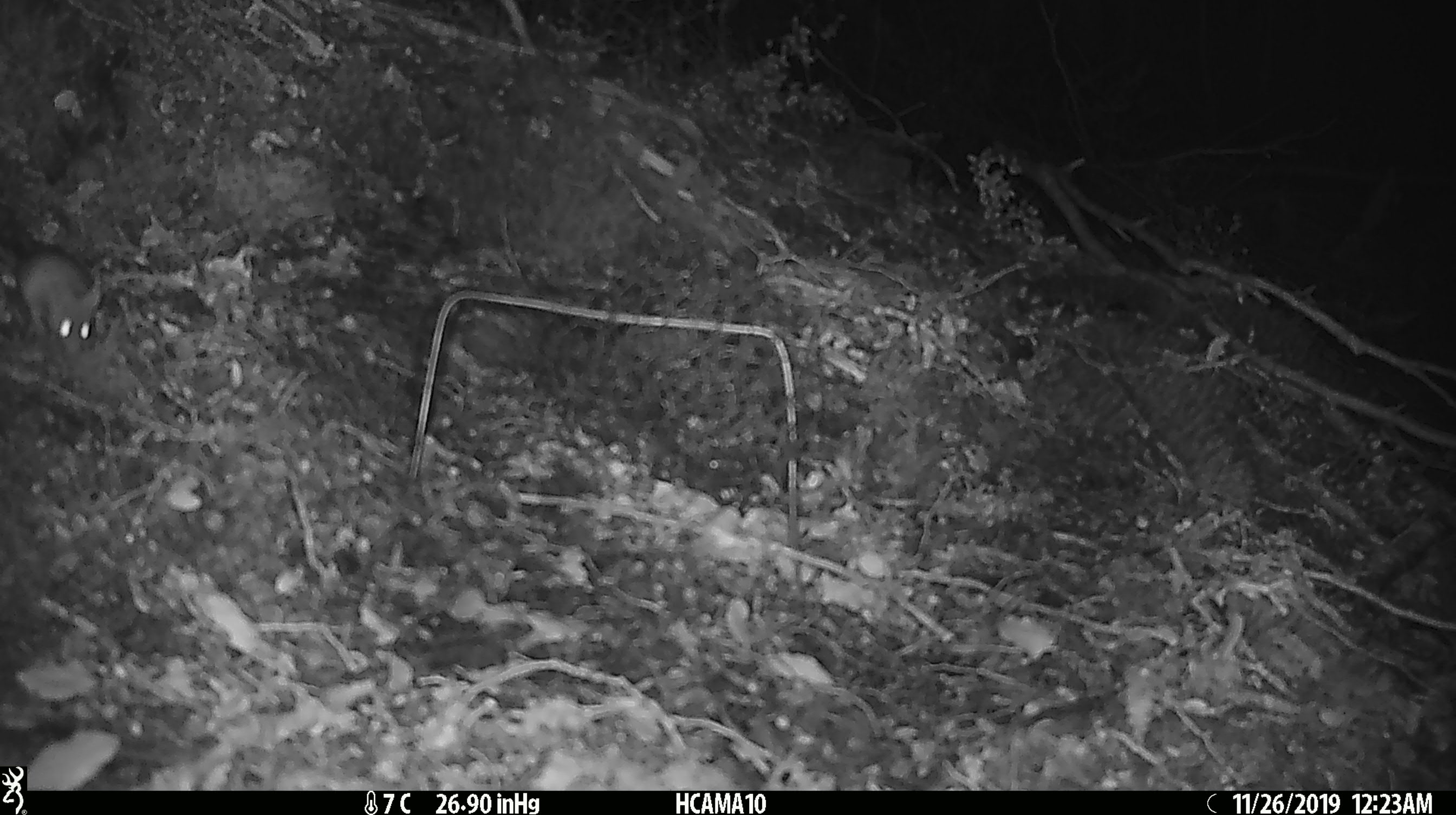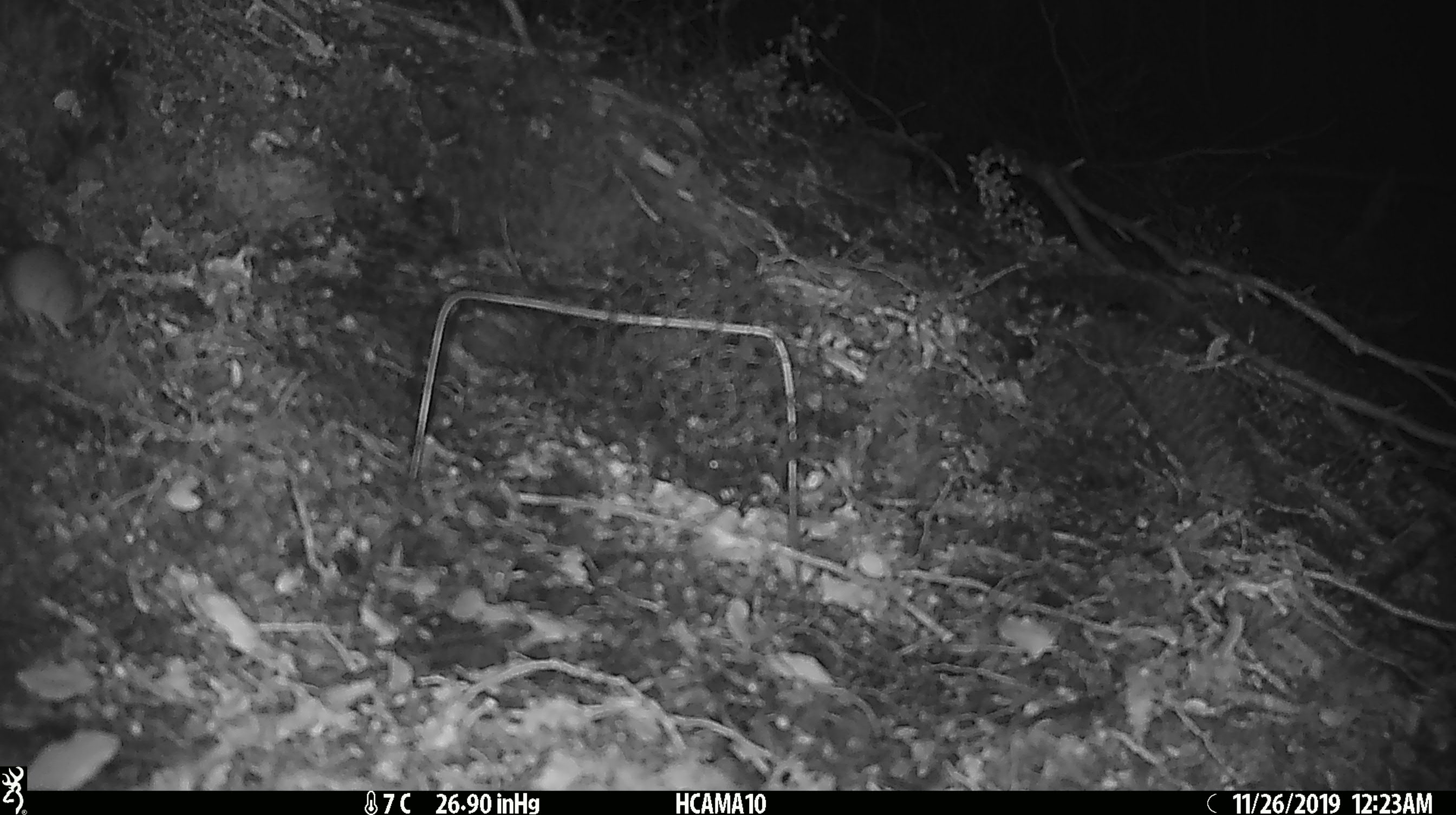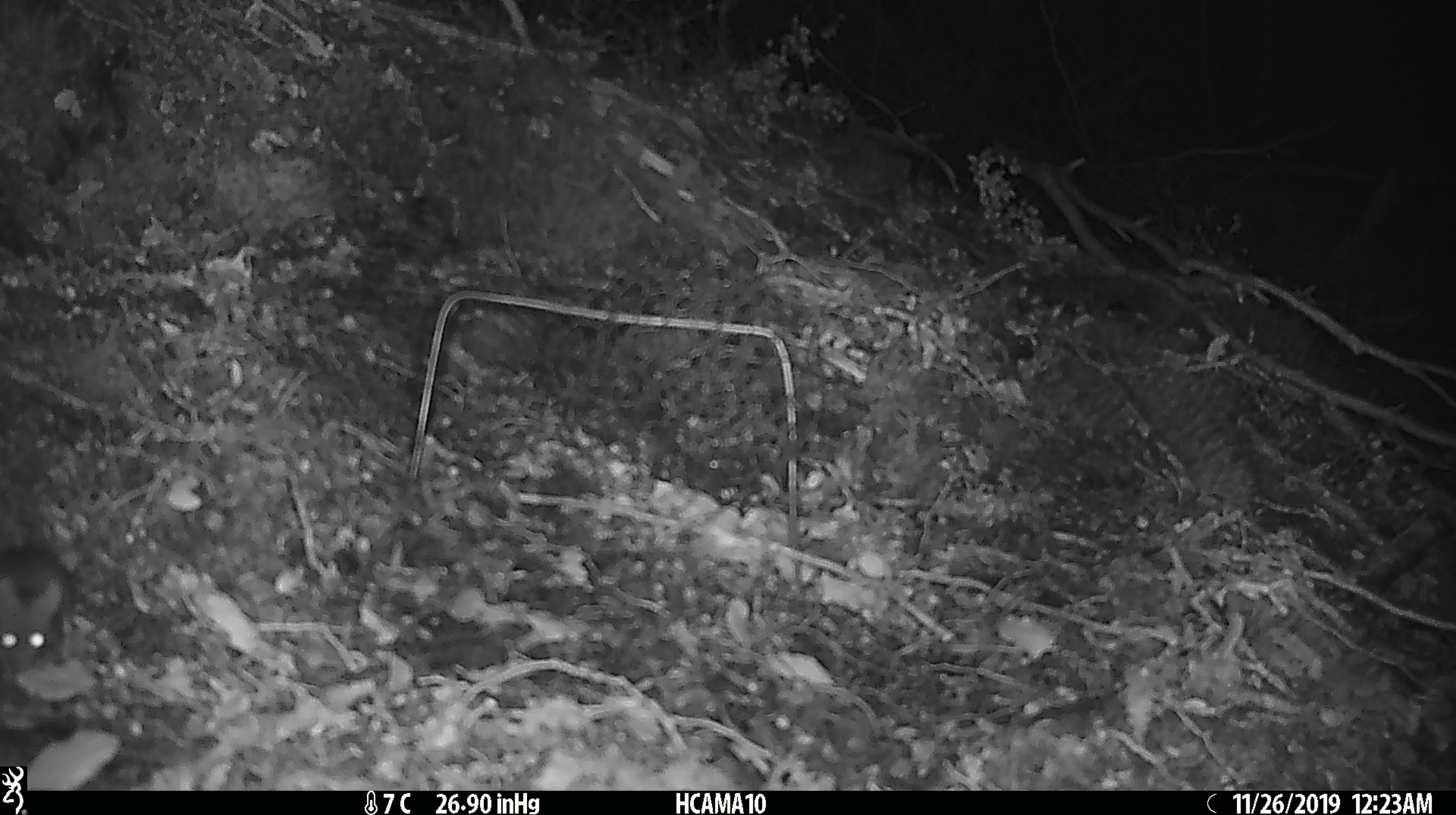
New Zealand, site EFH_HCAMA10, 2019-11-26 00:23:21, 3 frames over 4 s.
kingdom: Animalia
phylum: Chordata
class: Mammalia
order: Rodentia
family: Muridae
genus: Mus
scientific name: Mus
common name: mouse